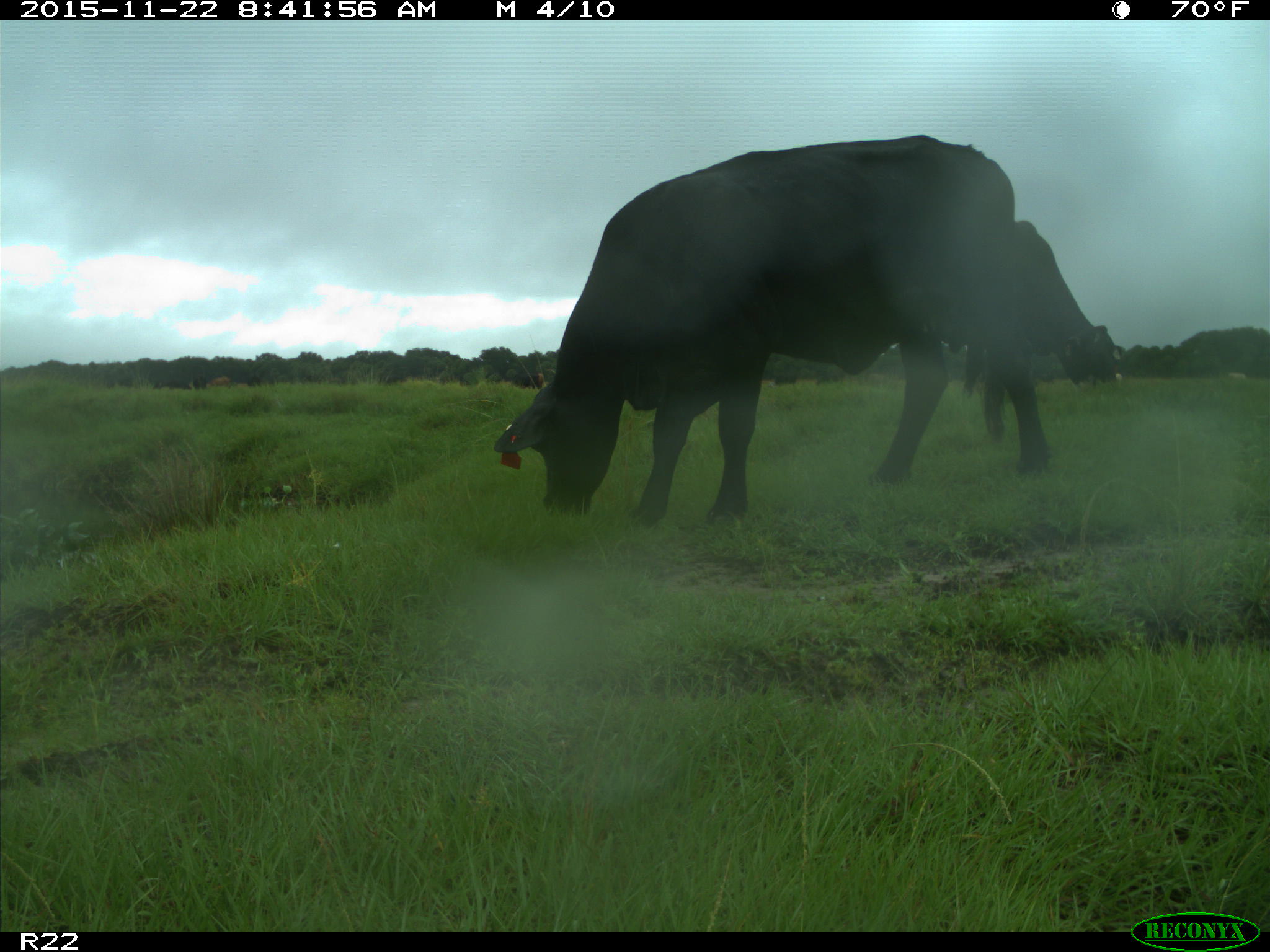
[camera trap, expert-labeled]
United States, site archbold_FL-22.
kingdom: Animalia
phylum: Chordata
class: Mammalia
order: Artiodactyla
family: Bovidae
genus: Bos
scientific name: Bos taurus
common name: domestic cow